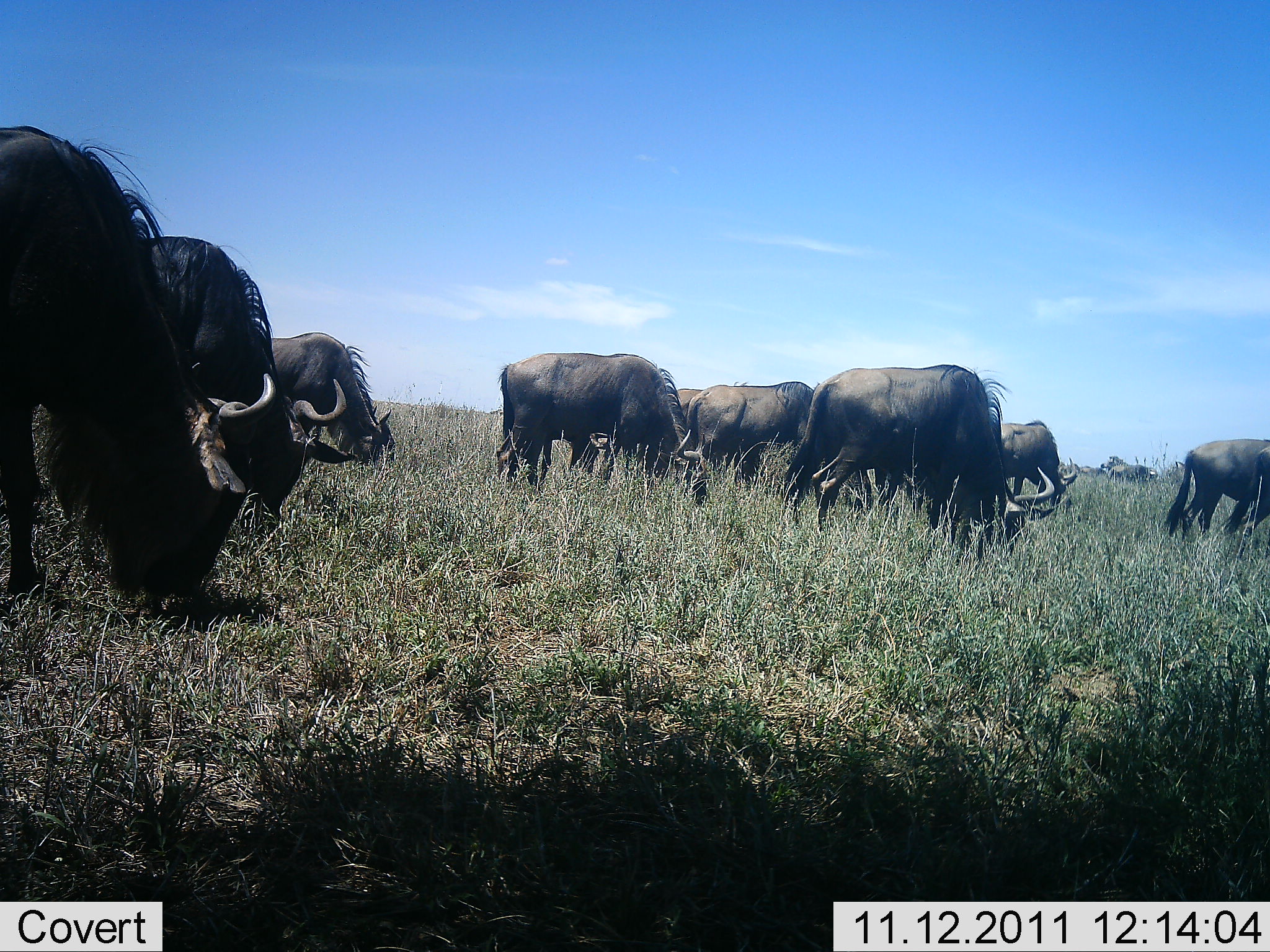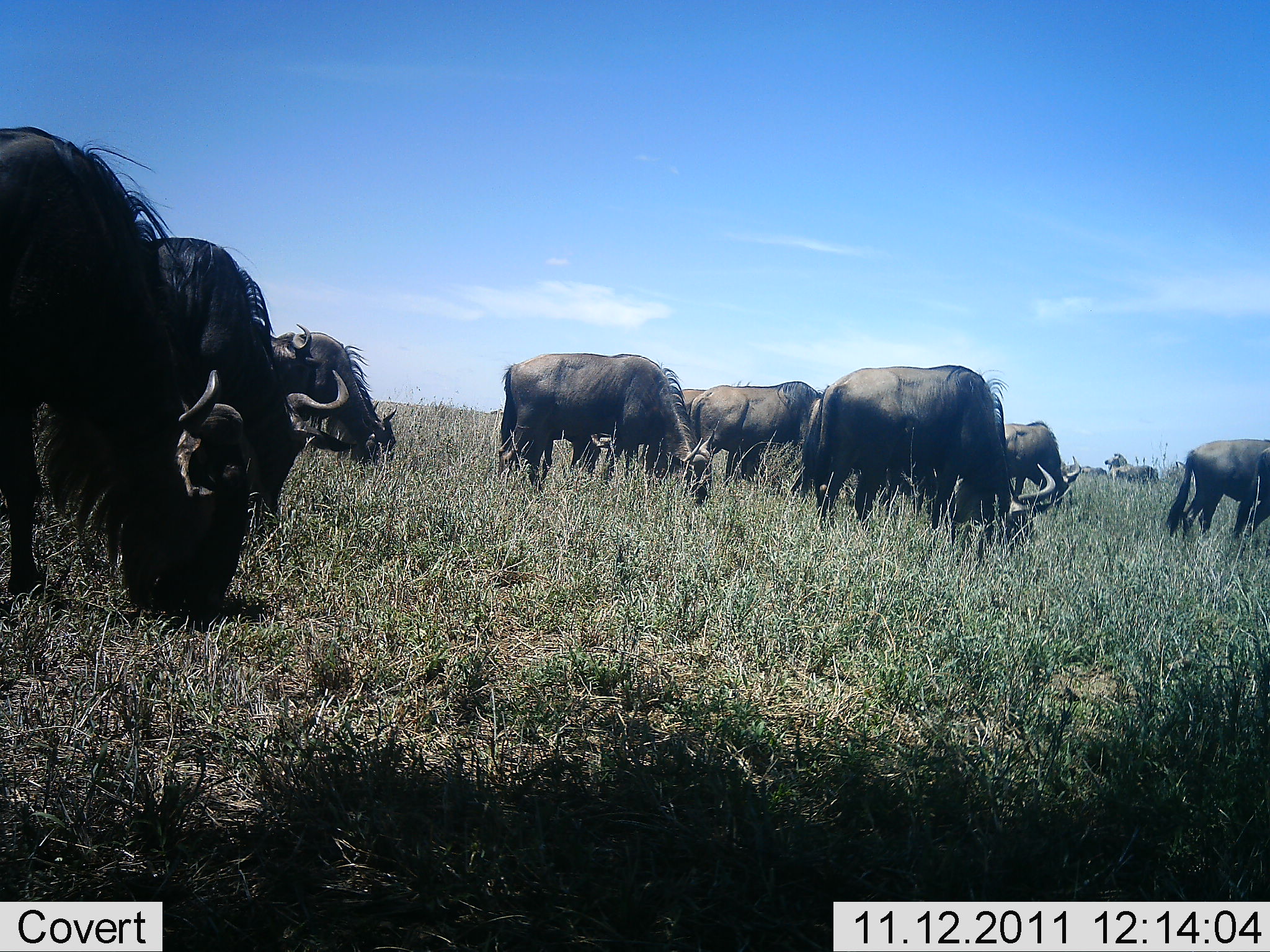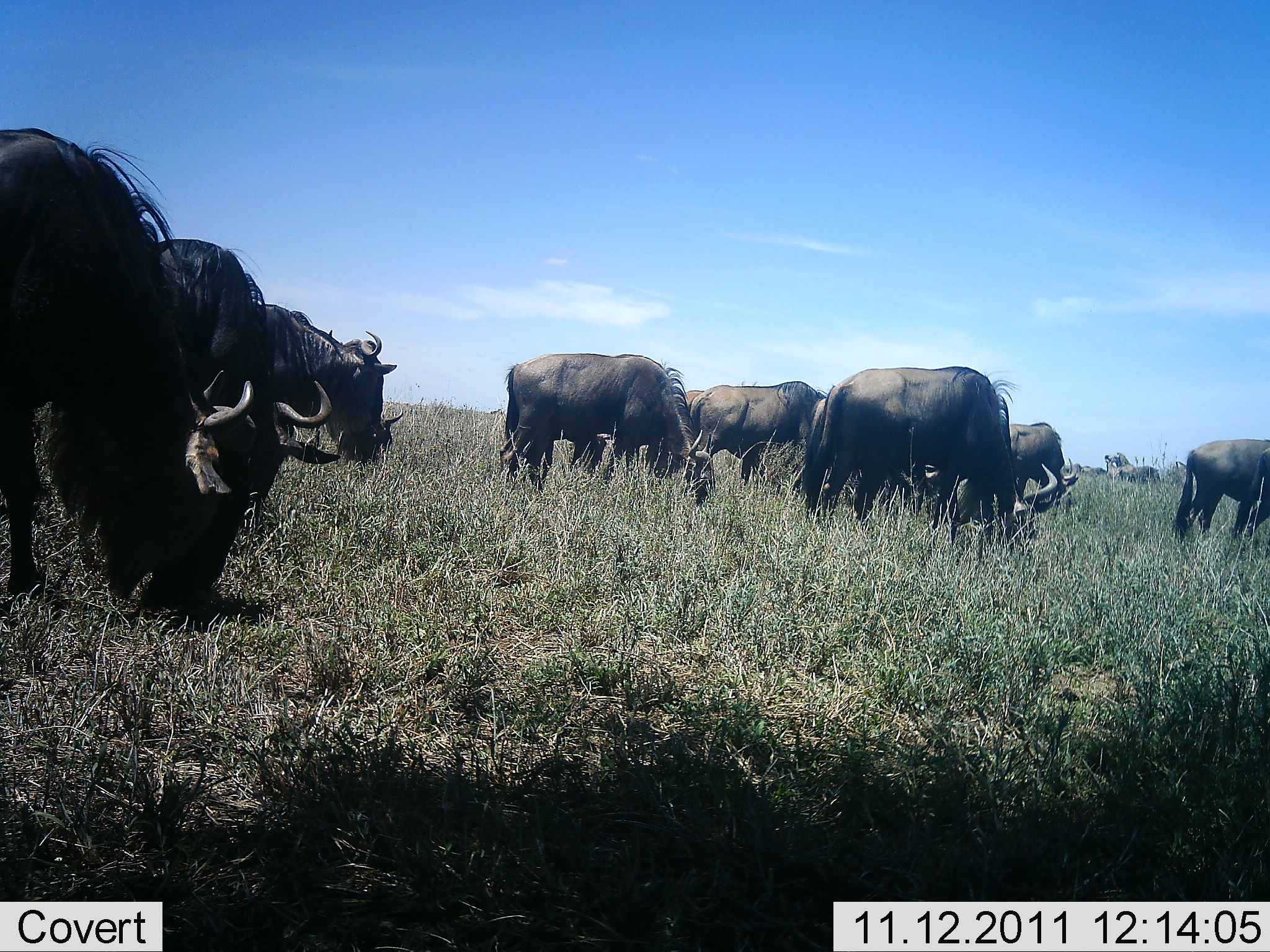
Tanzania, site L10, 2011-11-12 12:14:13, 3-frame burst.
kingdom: Animalia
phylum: Chordata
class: Mammalia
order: Artiodactyla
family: Bovidae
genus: Connochaetes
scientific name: Connochaetes taurinus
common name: blue wildebeest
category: wildebeest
Wildebeest (blue wildebeest) (Connochaetes taurinus), count 11-50. Behavior (volunteer vote fractions): standing 38%, resting 0%, moving 15%, interacting 0%. Young present (vote fraction): 0%. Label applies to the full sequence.